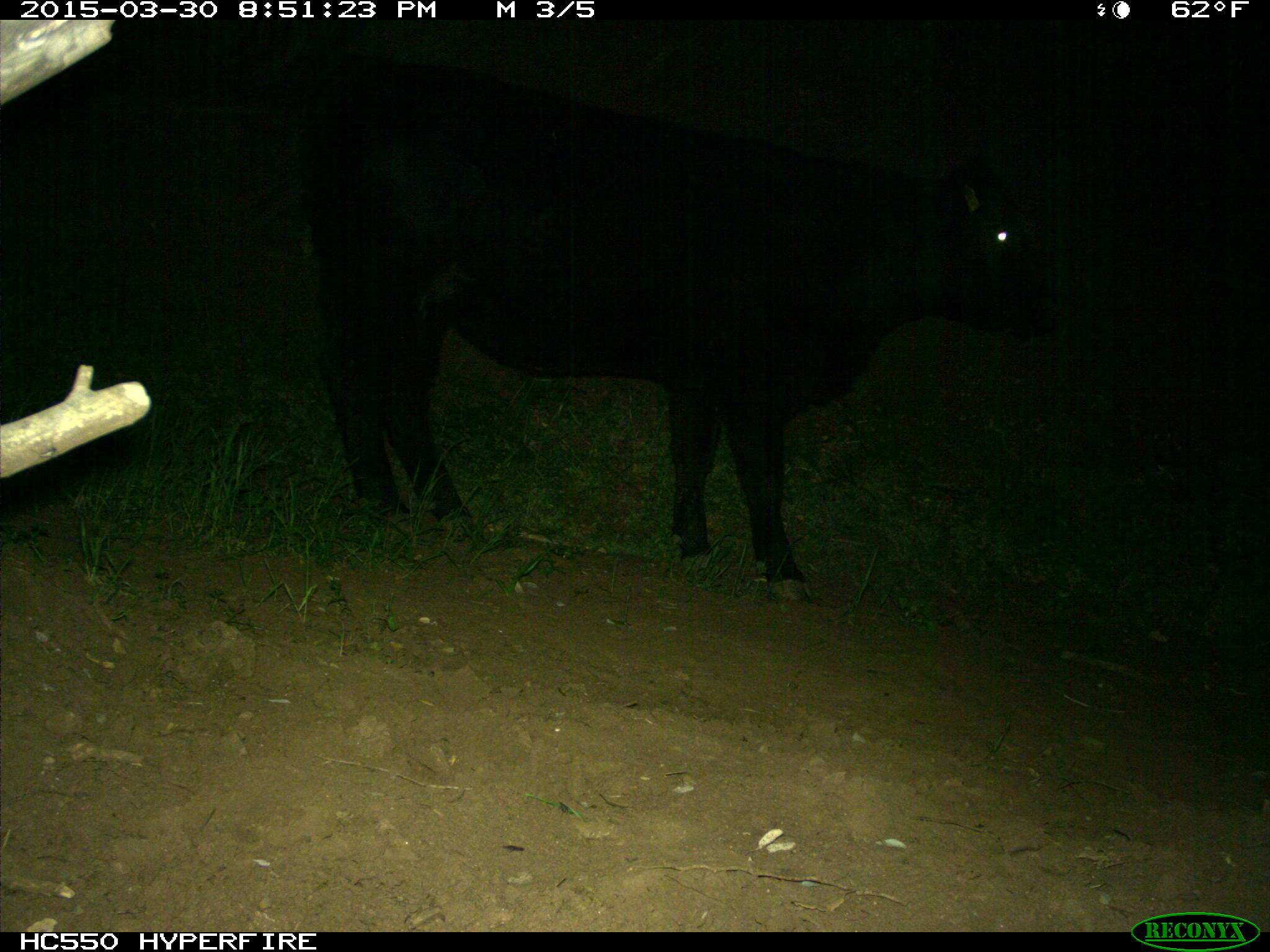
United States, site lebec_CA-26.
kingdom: Animalia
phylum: Chordata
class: Mammalia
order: Artiodactyla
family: Bovidae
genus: Bos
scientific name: Bos taurus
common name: domestic cow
Bos taurus (domestic cow).